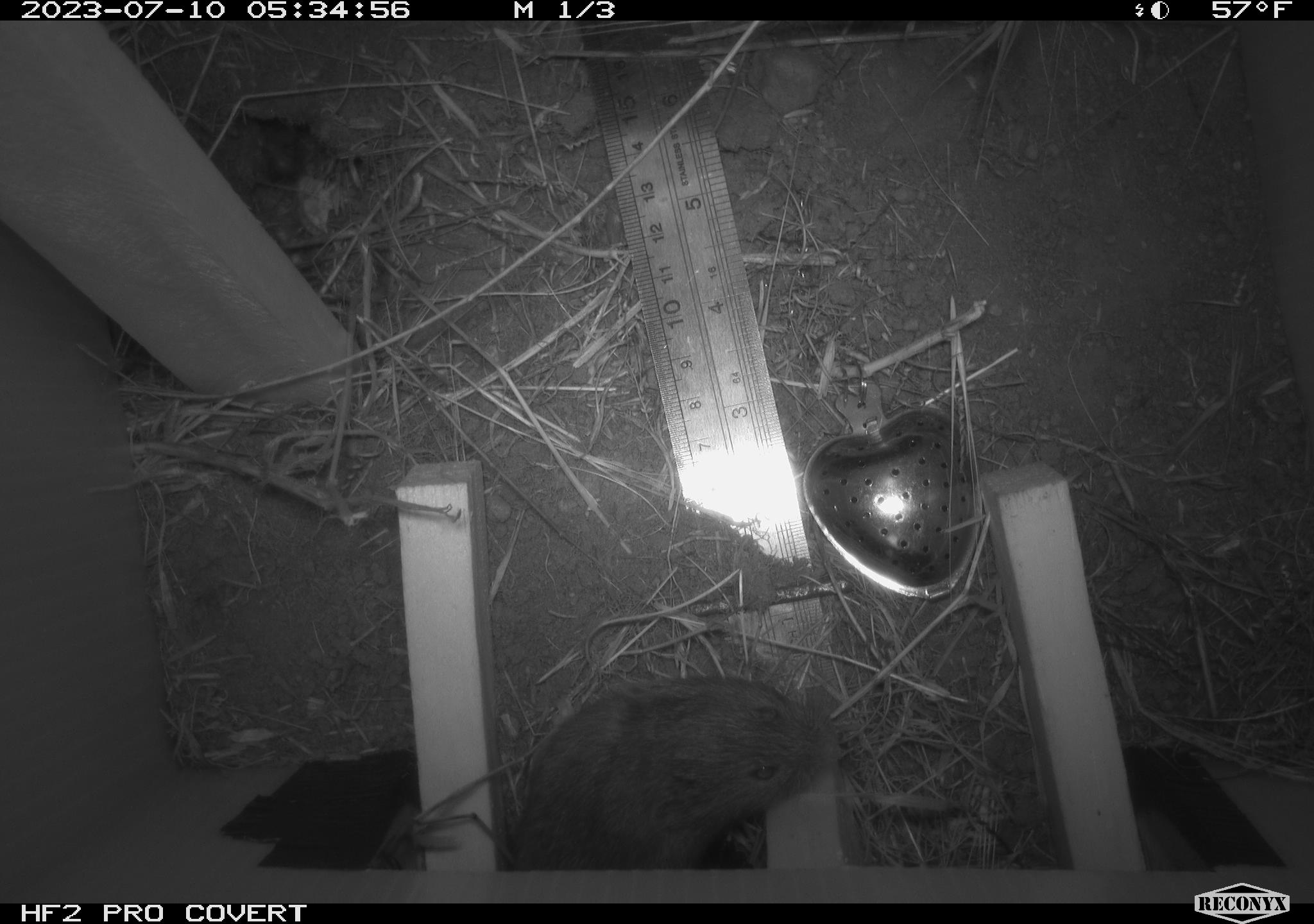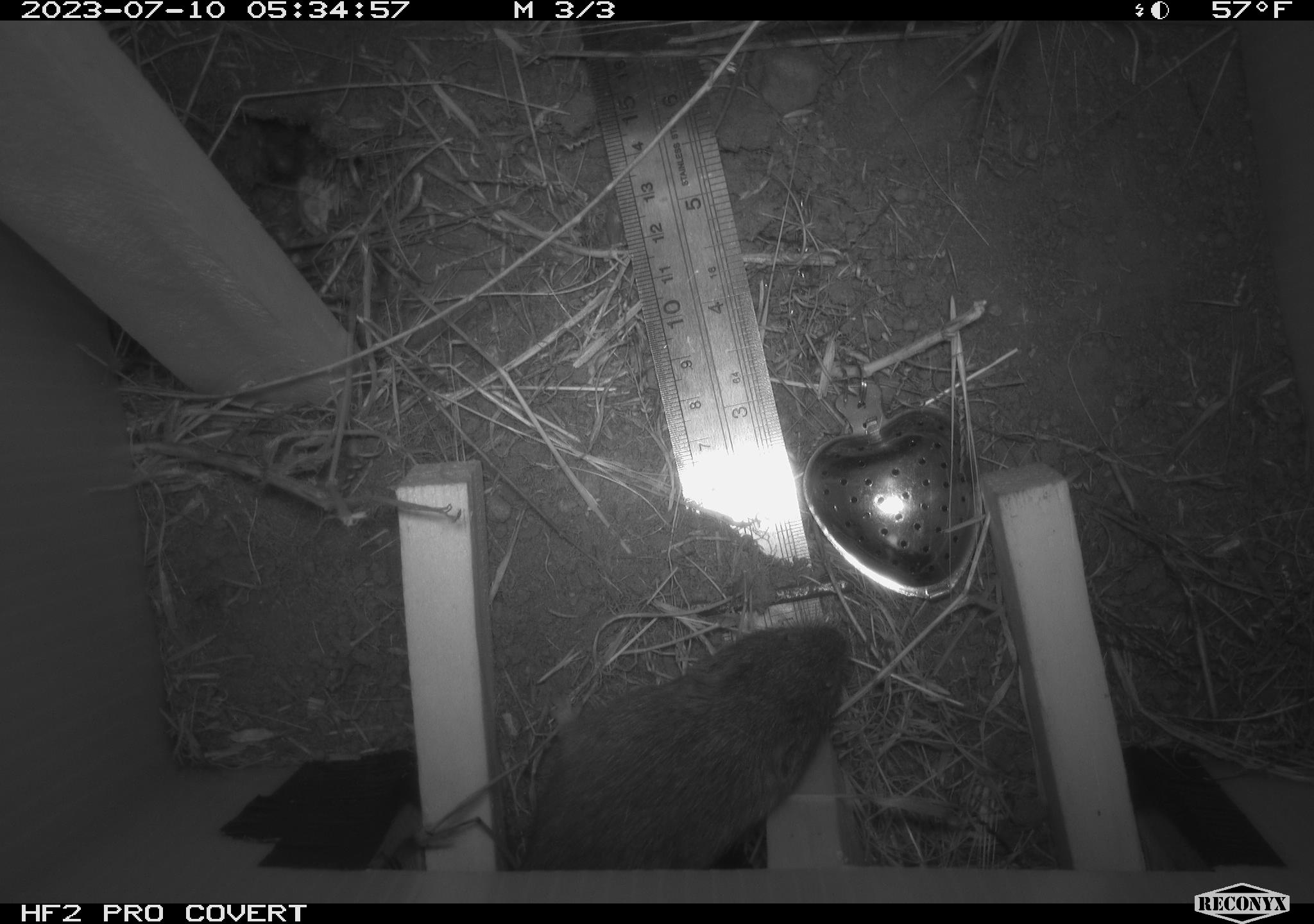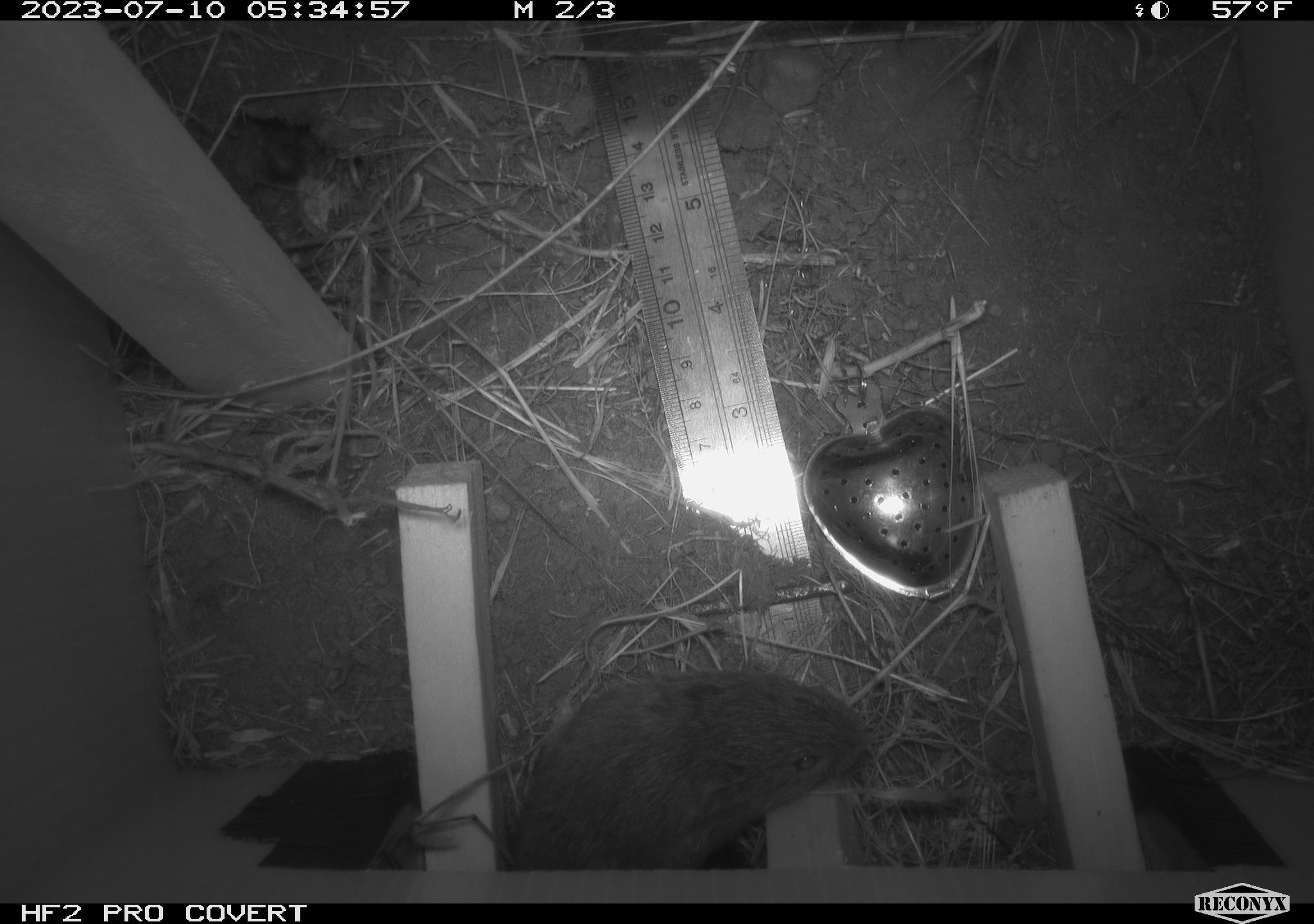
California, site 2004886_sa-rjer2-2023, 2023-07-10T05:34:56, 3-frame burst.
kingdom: Animalia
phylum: Chordata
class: Mammalia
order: Rodentia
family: Cricetidae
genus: Microtus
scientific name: Microtus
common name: meadow vole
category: microtus species